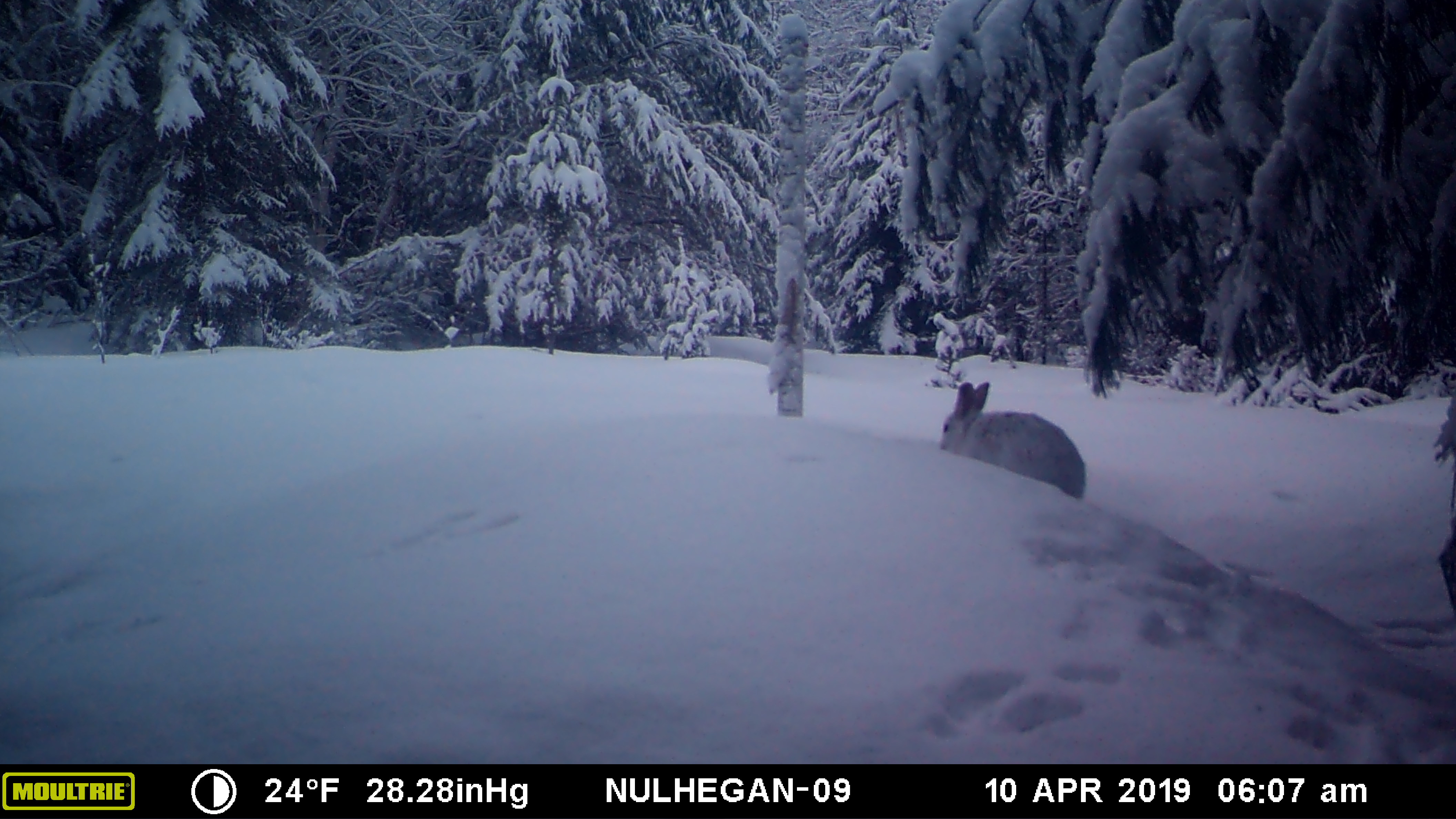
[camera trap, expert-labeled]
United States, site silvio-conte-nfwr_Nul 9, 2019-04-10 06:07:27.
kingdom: Animalia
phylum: Chordata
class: Mammalia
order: Lagomorpha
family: Leporidae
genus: Lepus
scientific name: Lepus americanus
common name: snowshoe hare